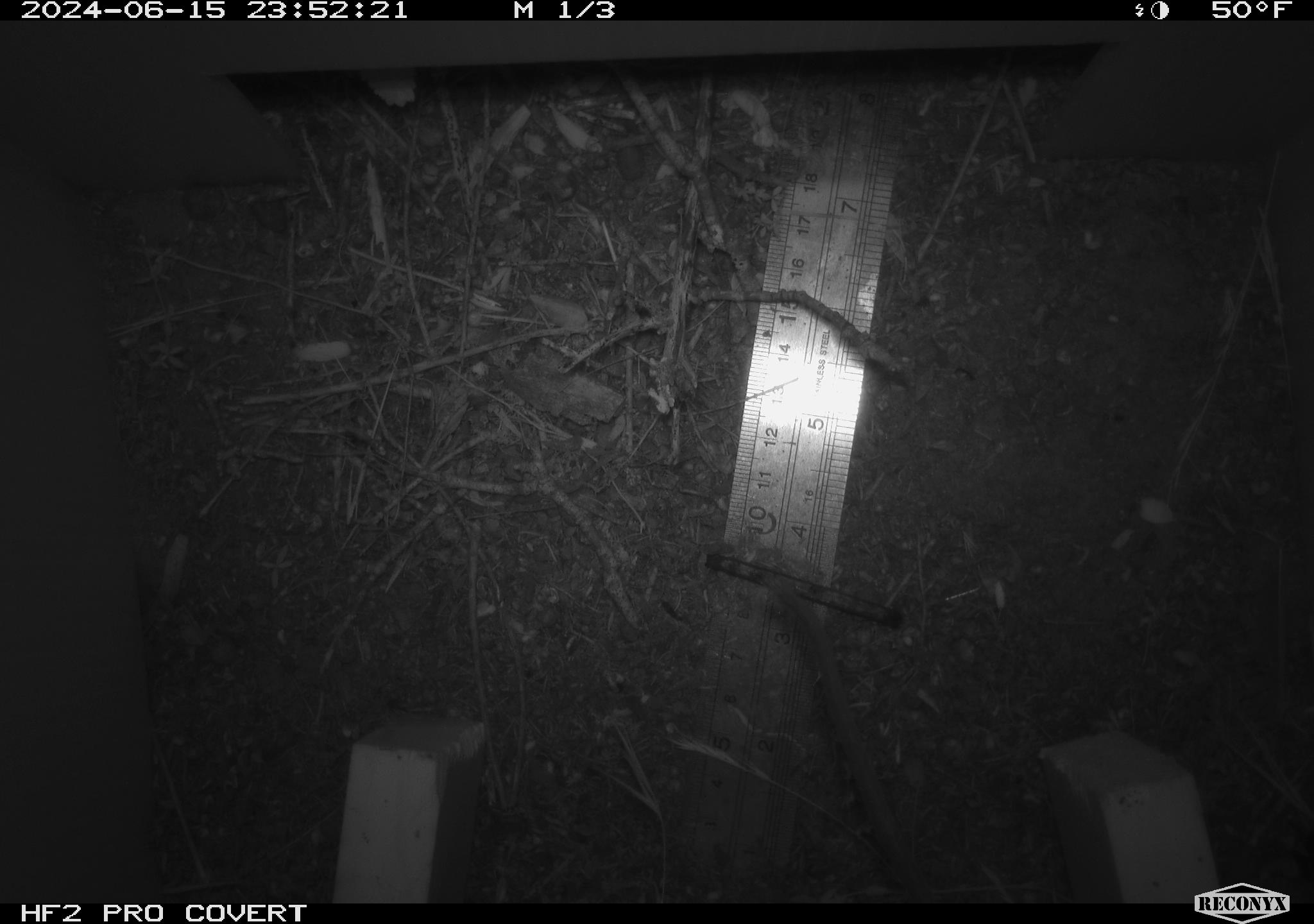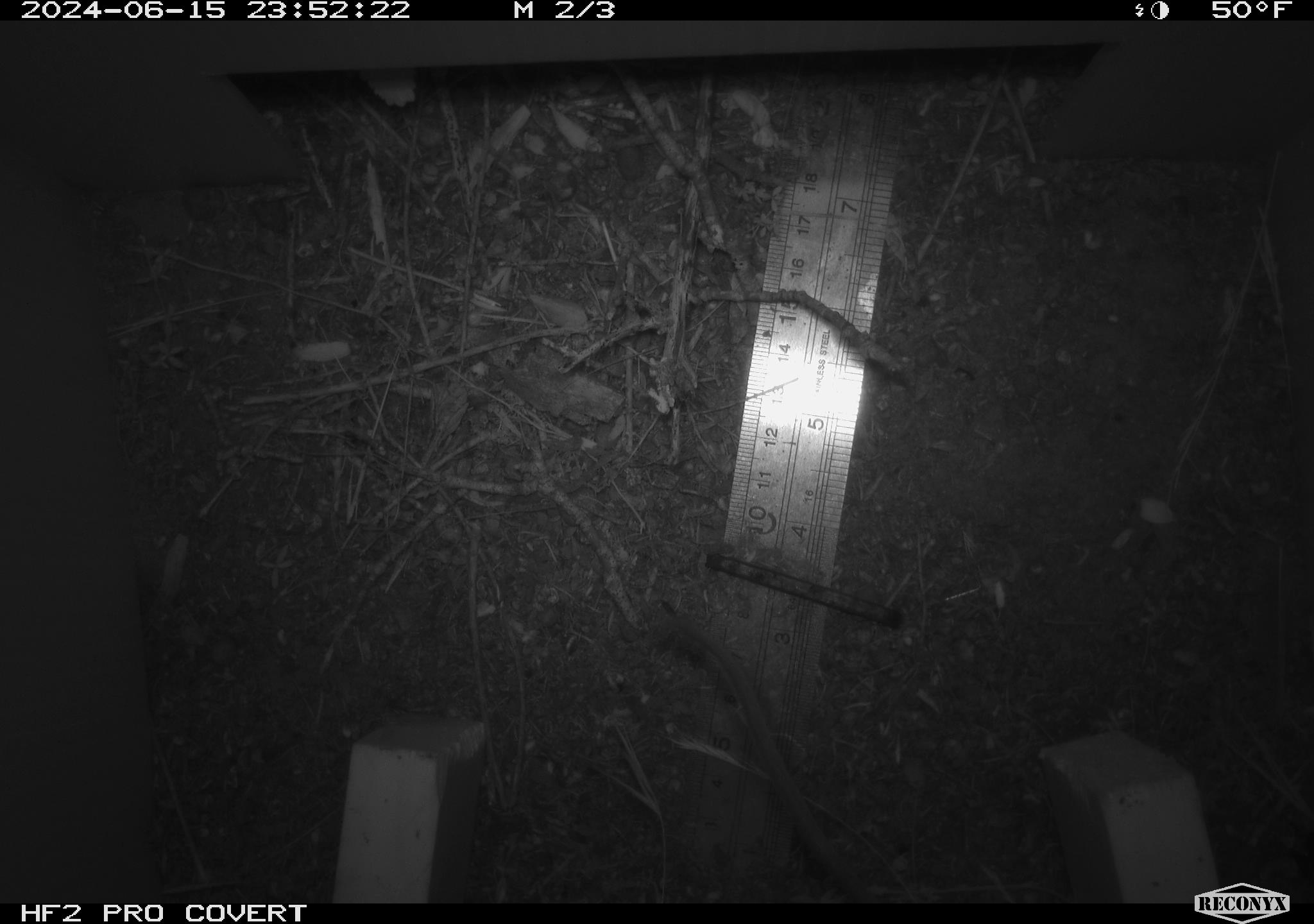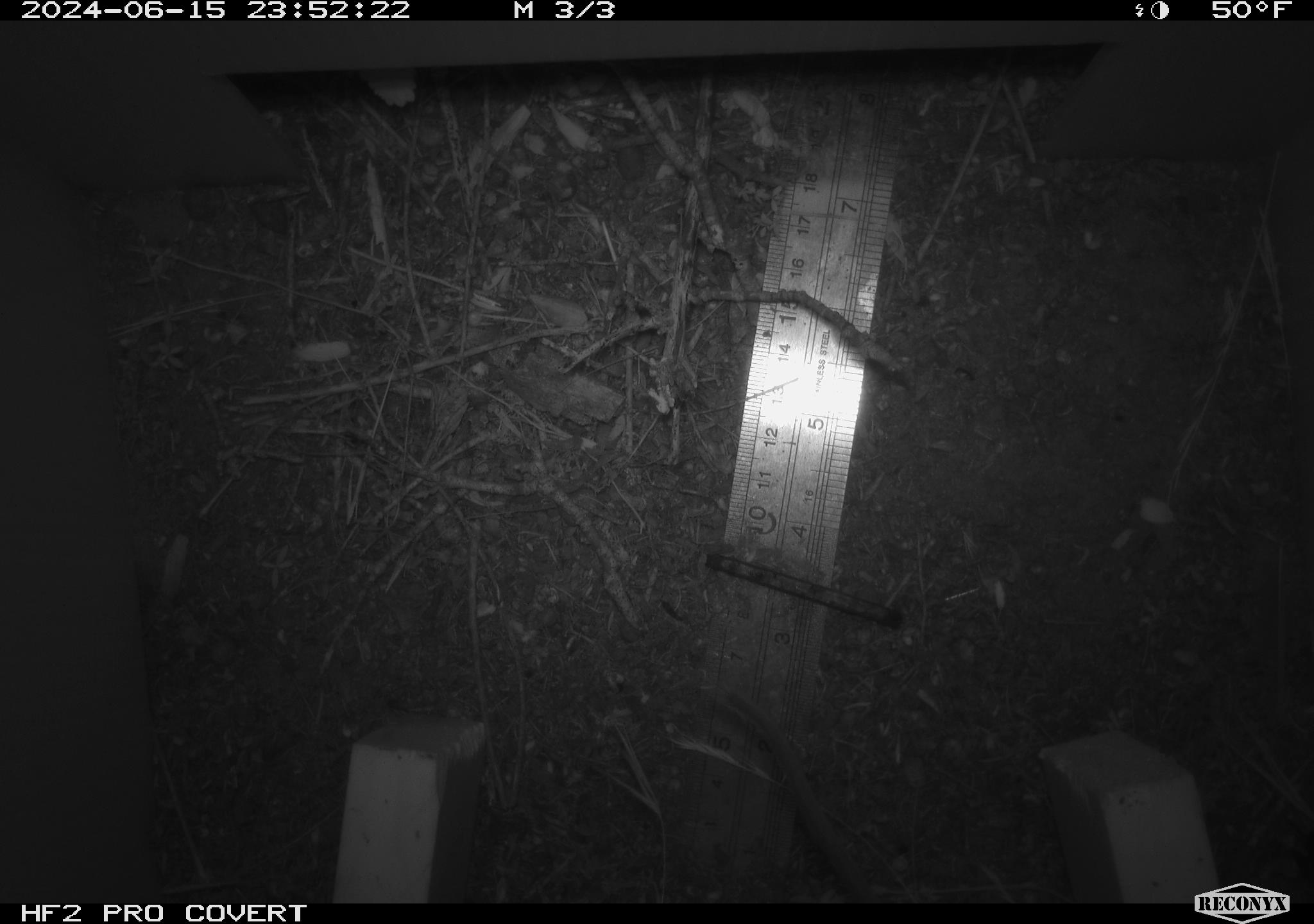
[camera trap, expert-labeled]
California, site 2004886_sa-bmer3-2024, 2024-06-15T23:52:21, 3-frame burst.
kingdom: Animalia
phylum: Chordata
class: Mammalia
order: Rodentia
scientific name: Rodentia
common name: mouse species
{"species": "mouse species (Rodentia)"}